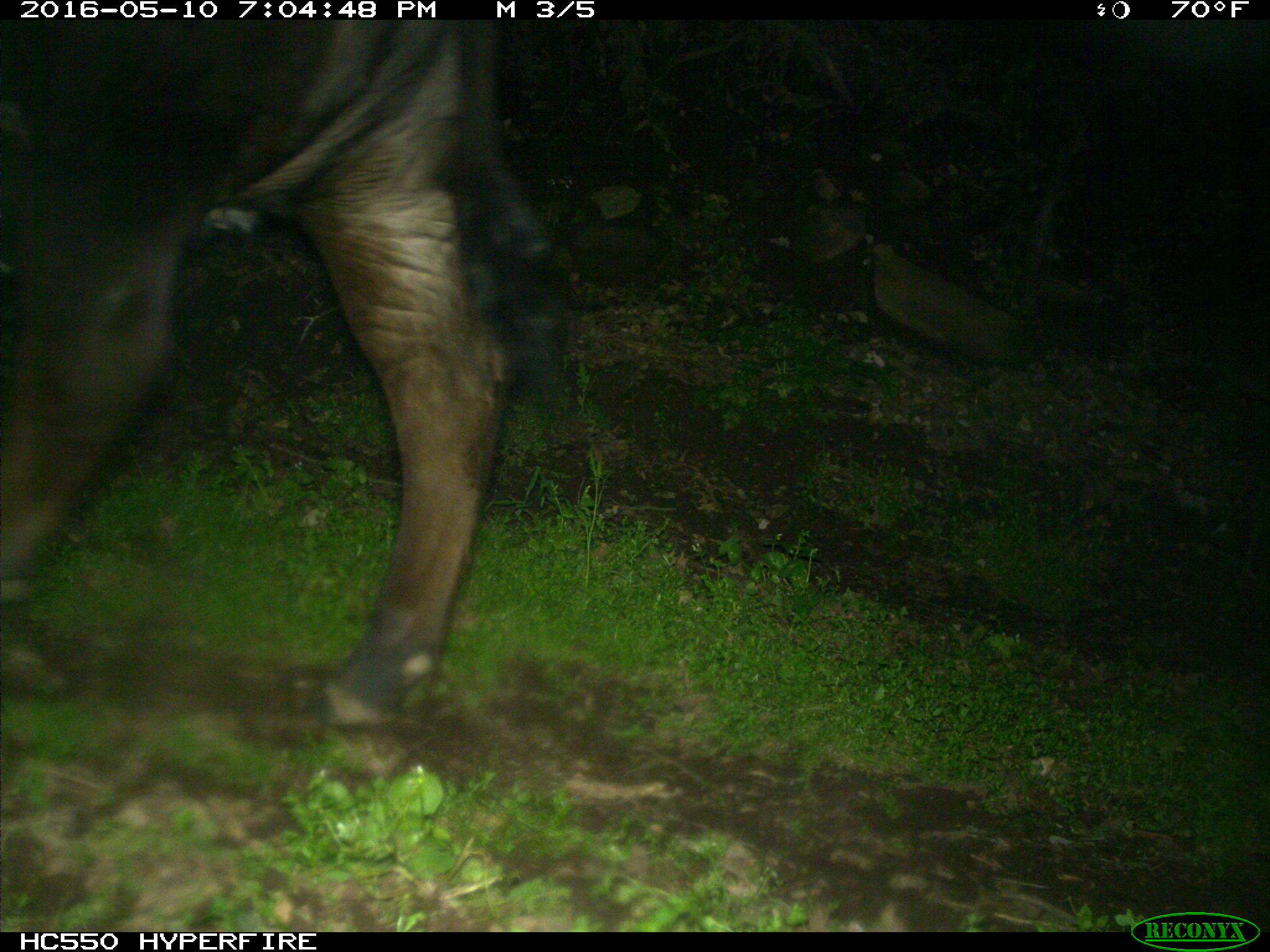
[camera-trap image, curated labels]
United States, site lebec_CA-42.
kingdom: Animalia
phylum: Chordata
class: Mammalia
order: Artiodactyla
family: Bovidae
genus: Bos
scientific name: Bos taurus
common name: domestic cow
Bos taurus (domestic cow).